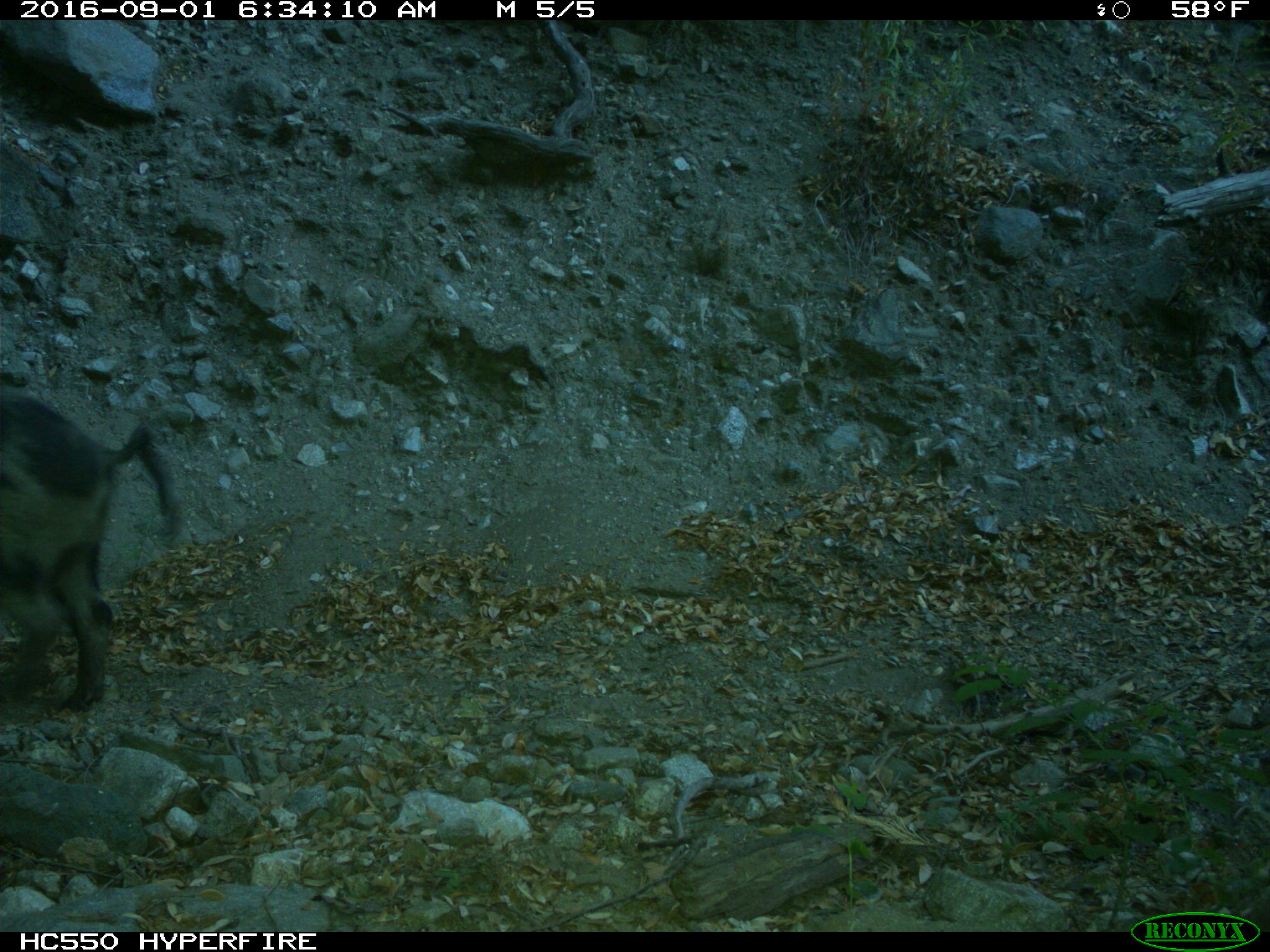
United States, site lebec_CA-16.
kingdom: Animalia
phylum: Chordata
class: Mammalia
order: Artiodactyla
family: Suidae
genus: Sus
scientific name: Sus scrofa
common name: wild boar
Sus scrofa (wild boar).